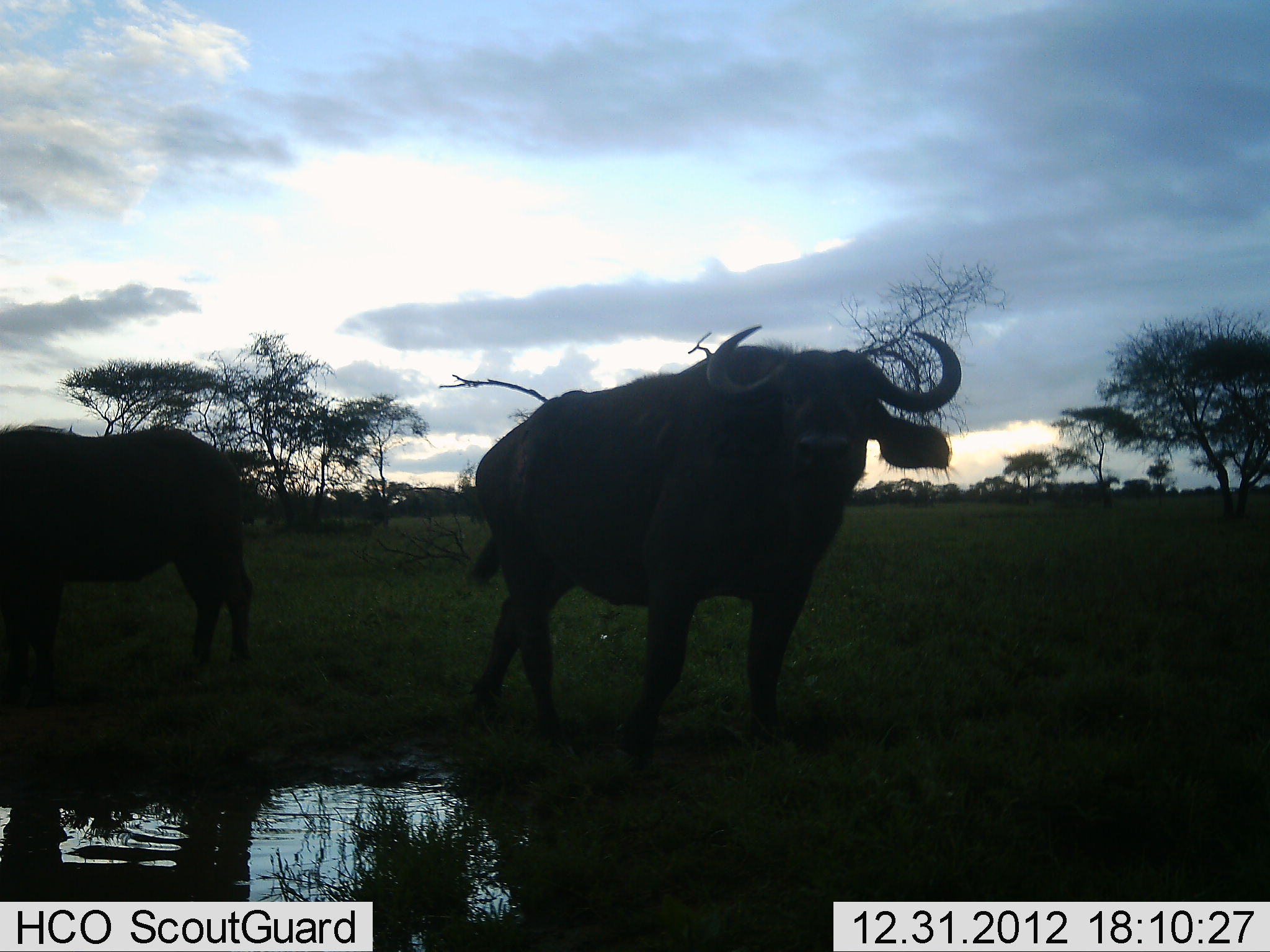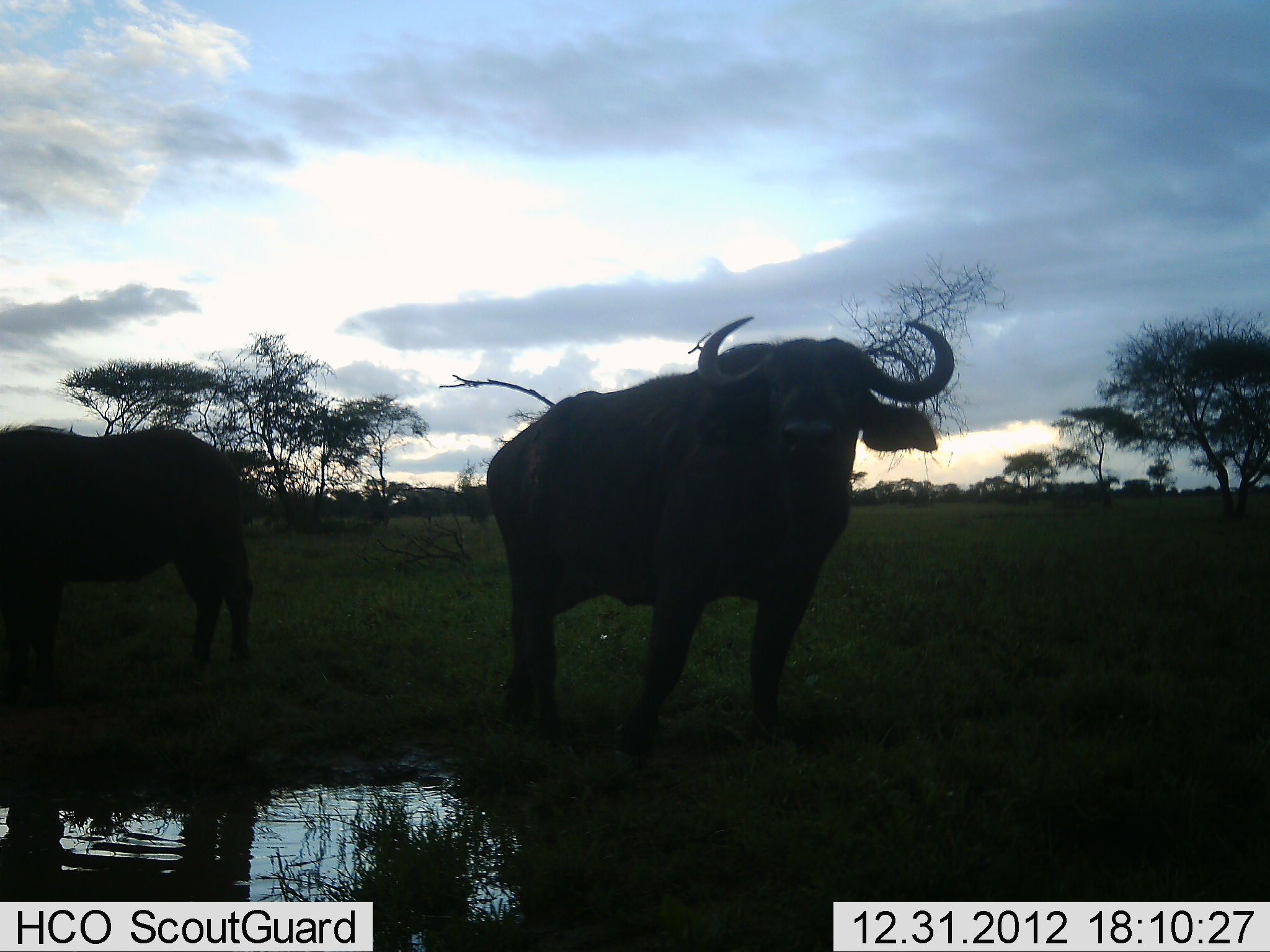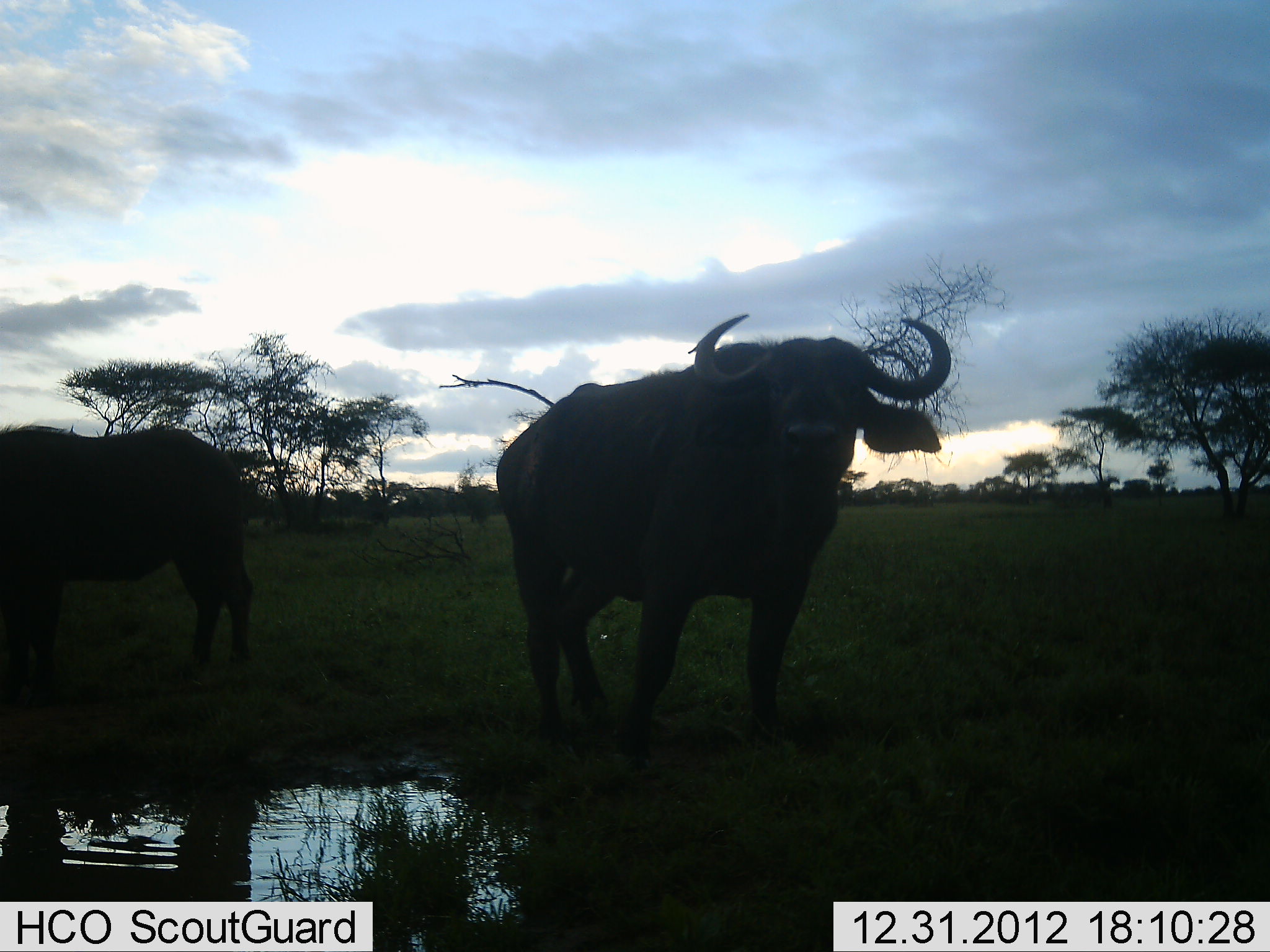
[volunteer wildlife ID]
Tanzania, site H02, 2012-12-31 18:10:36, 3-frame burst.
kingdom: Animalia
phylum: Chordata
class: Mammalia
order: Artiodactyla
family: Bovidae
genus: Syncerus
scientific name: Syncerus caffer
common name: cape buffalo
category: buffalo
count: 2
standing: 100%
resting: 0%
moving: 0%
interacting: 0%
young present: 0%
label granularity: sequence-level